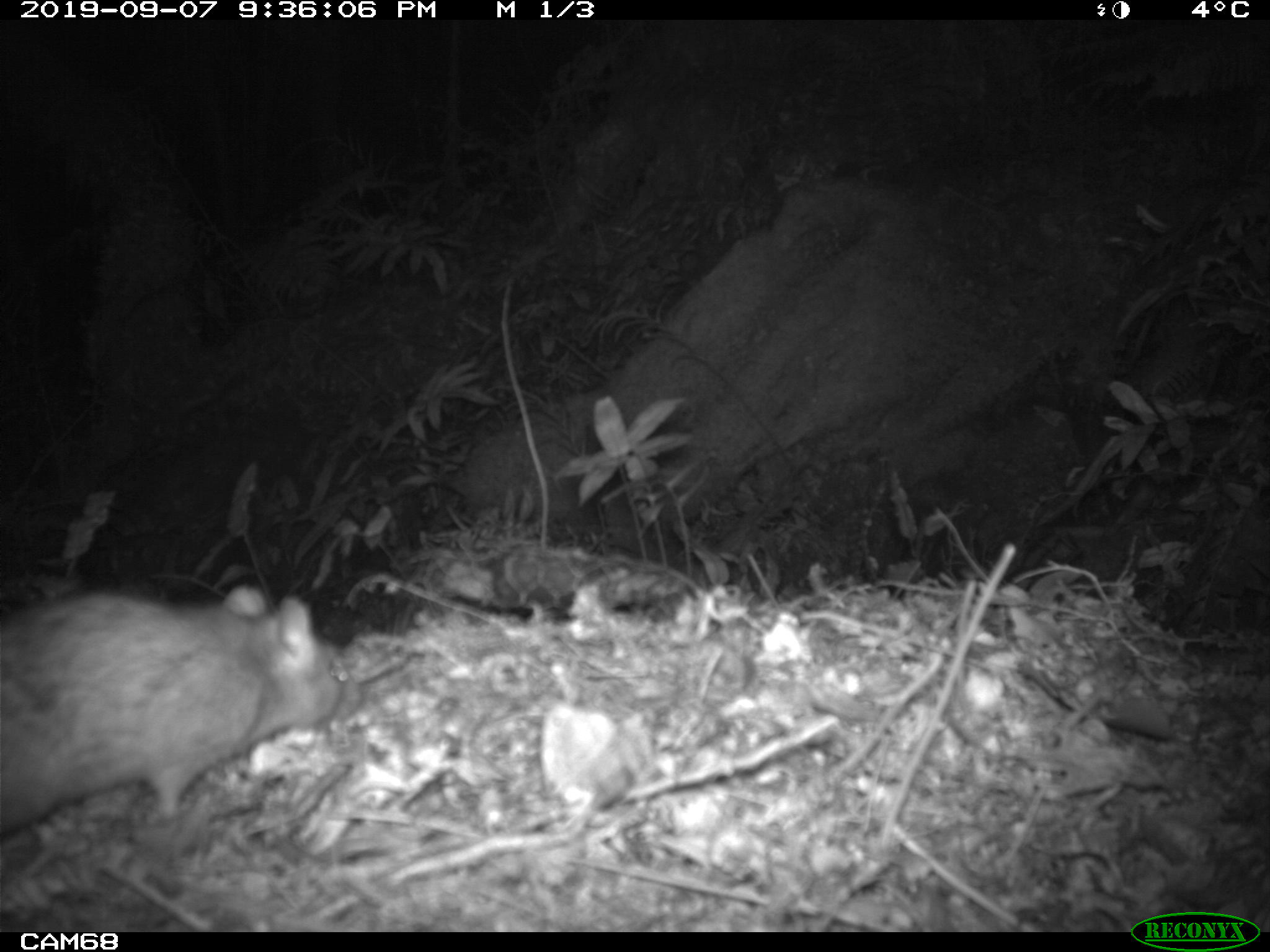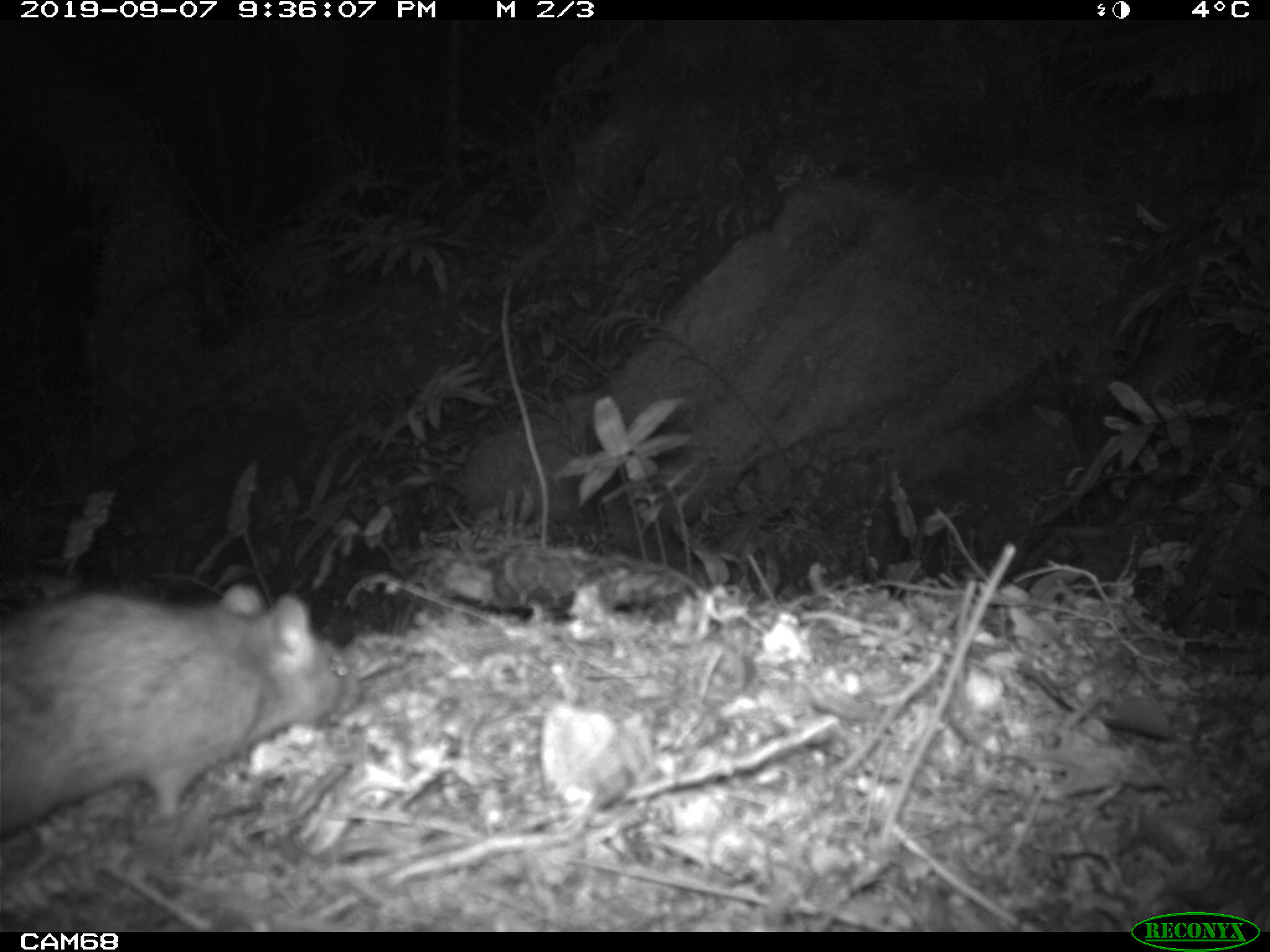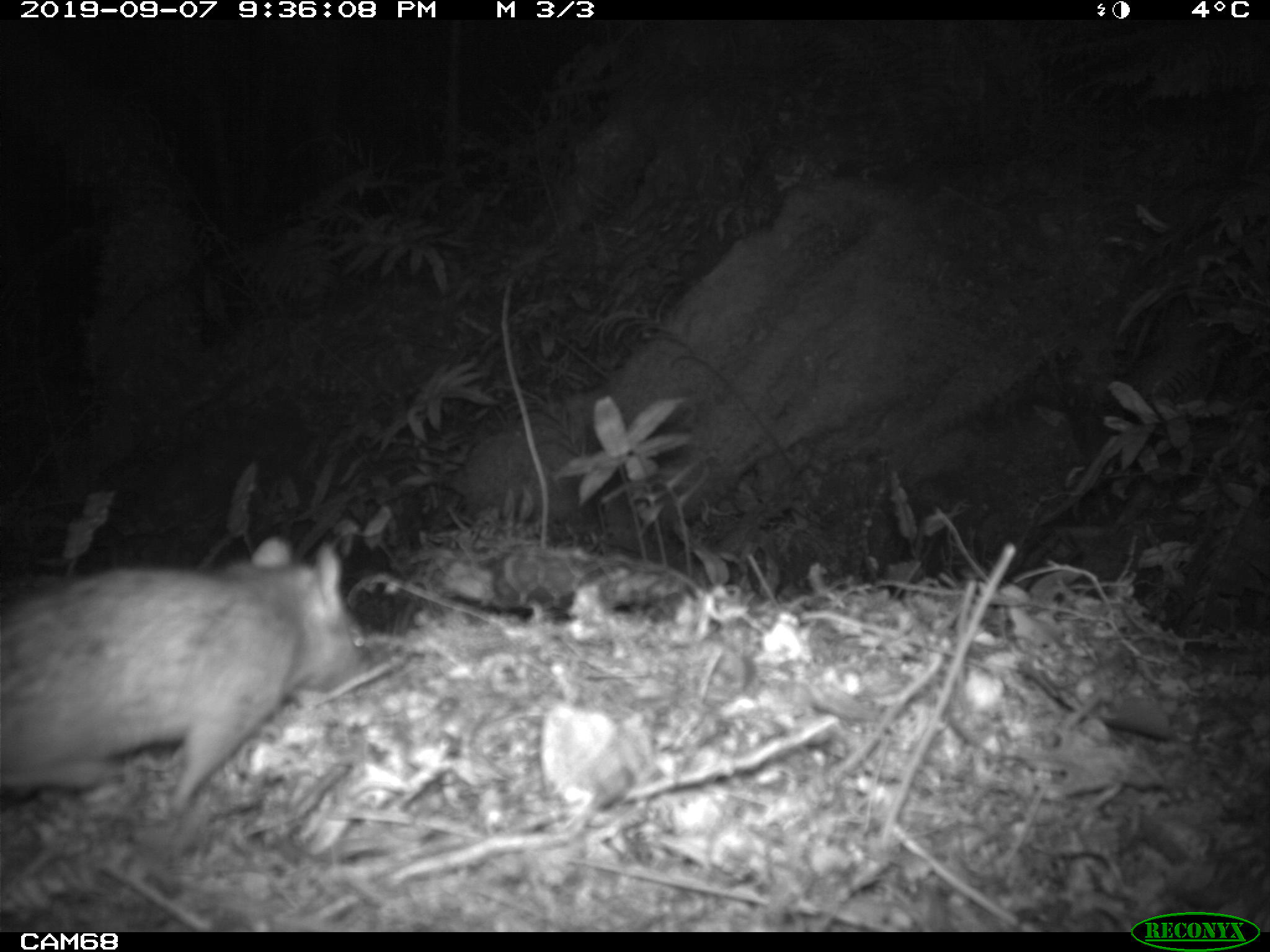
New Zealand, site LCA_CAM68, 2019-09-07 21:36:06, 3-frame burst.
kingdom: Animalia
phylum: Chordata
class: Mammalia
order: Rodentia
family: Muridae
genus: Rattus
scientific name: Rattus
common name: rat